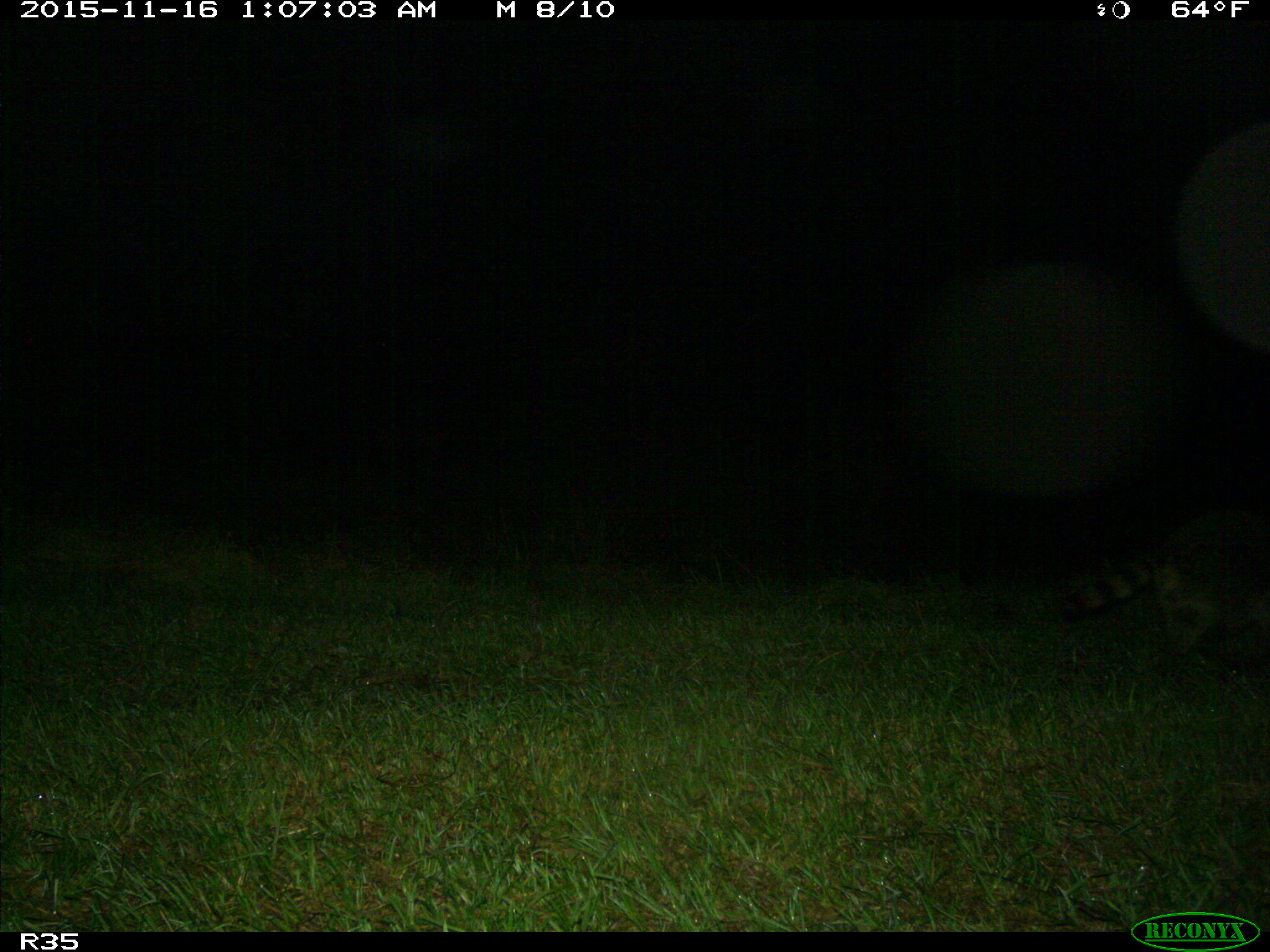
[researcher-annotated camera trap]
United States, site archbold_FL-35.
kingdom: Animalia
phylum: Chordata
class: Mammalia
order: Carnivora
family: Procyonidae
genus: Procyon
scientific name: Procyon lotor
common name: common raccoon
Procyon lotor (common raccoon).